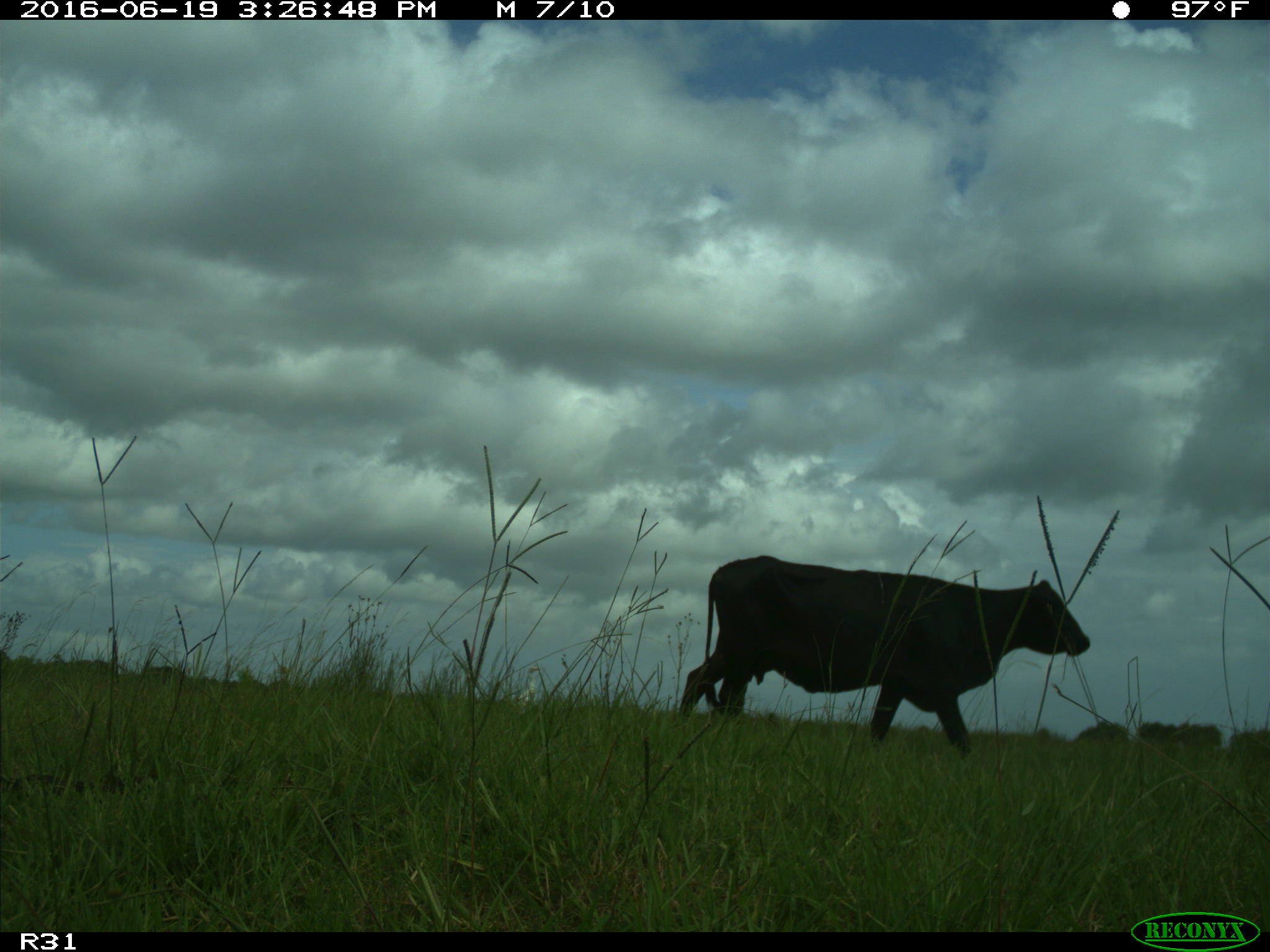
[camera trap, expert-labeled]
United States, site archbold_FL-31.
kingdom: Animalia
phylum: Chordata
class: Mammalia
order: Artiodactyla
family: Bovidae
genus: Bos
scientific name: Bos taurus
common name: domestic cow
Bos taurus (domestic cow).